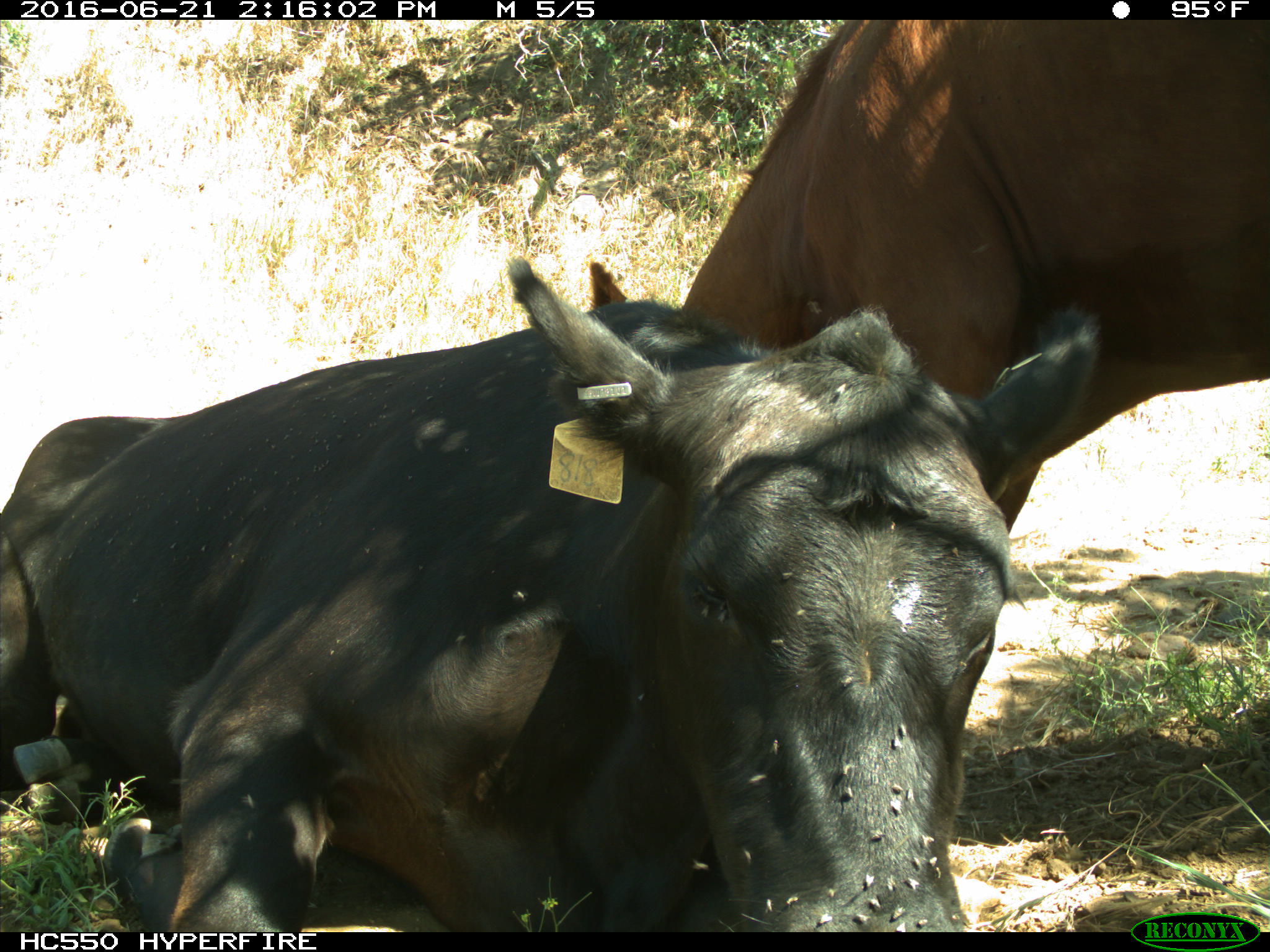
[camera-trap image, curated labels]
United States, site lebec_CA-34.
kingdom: Animalia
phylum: Chordata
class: Mammalia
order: Artiodactyla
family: Bovidae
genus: Bos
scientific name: Bos taurus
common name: domestic cow